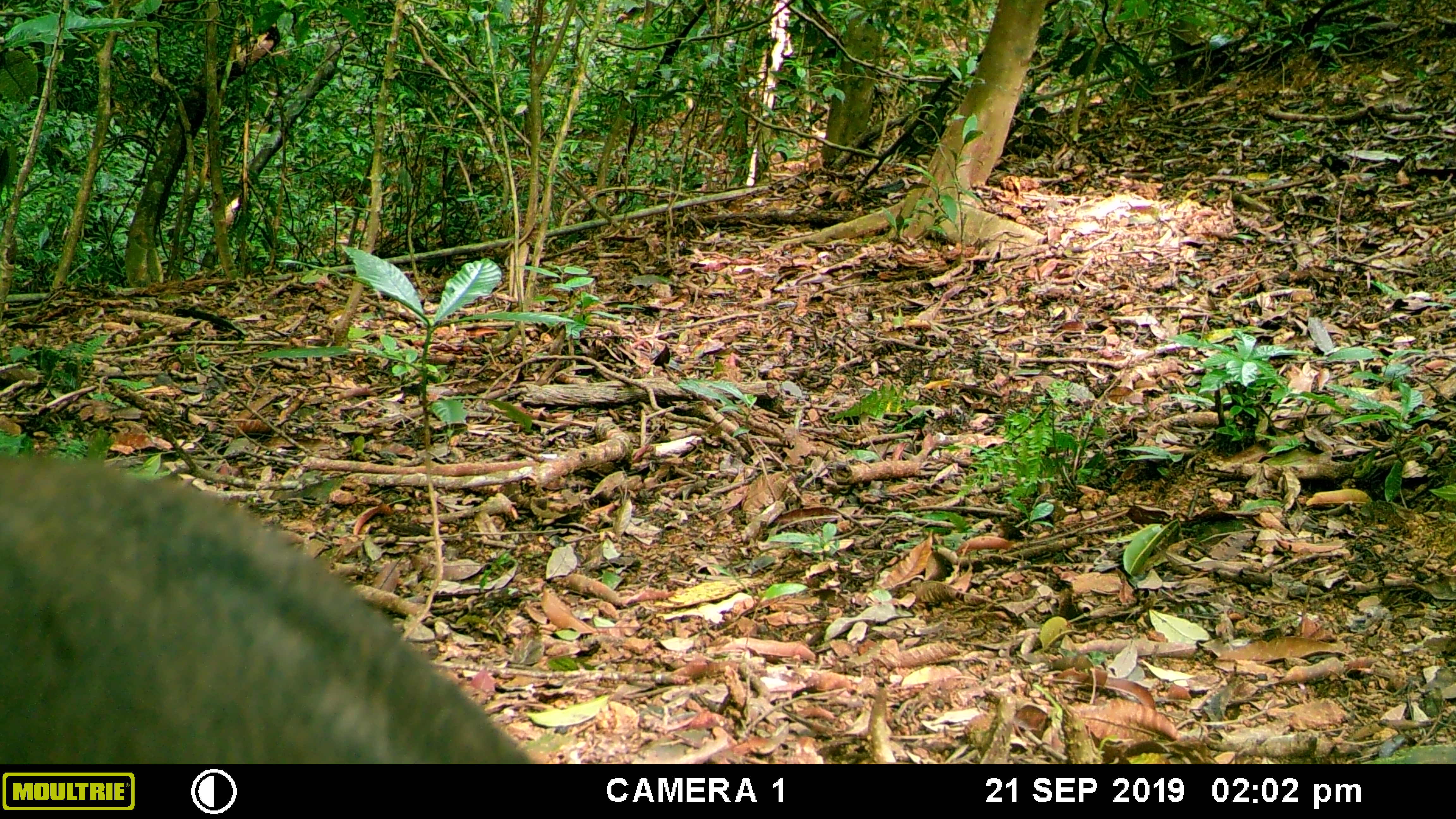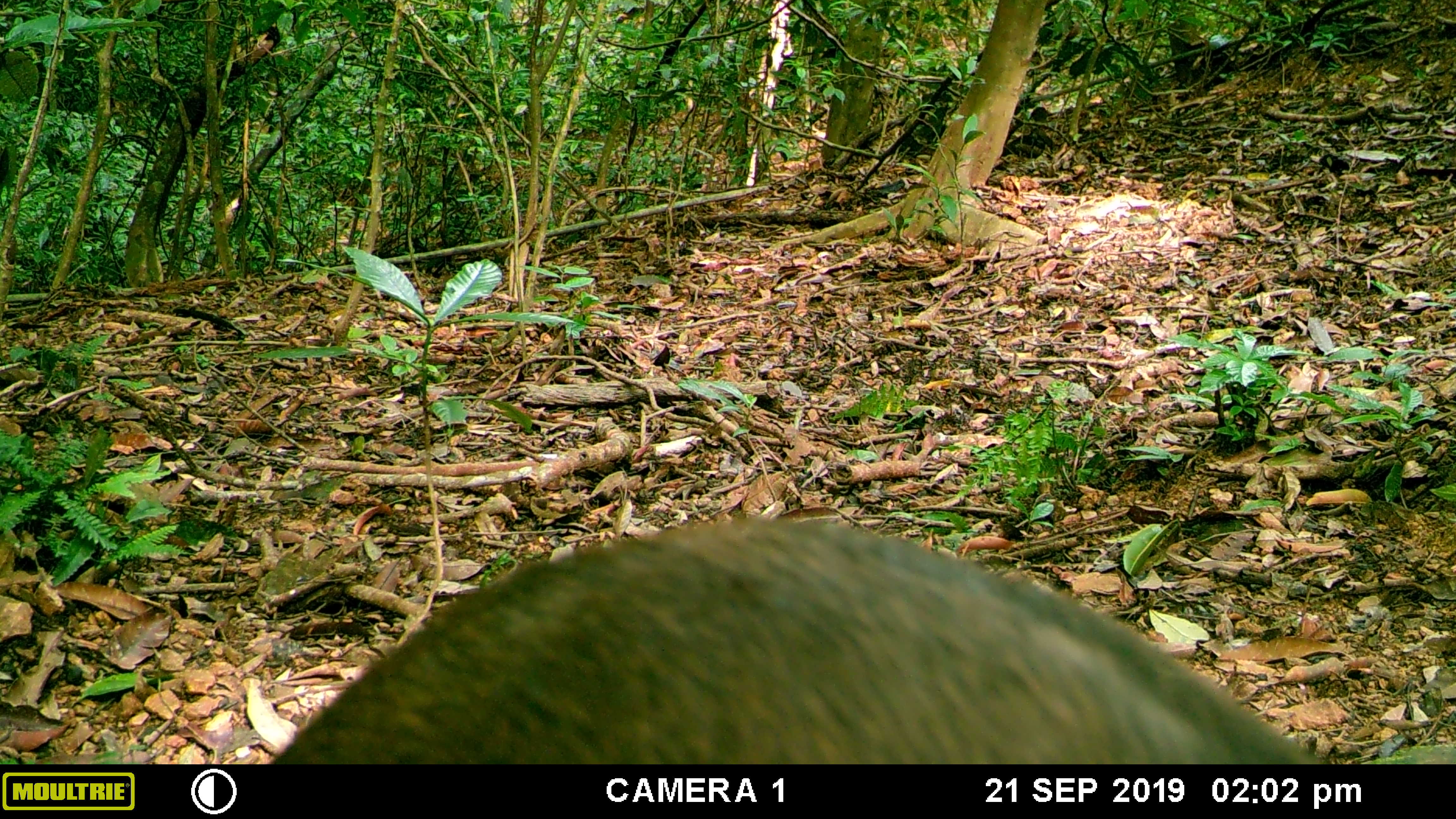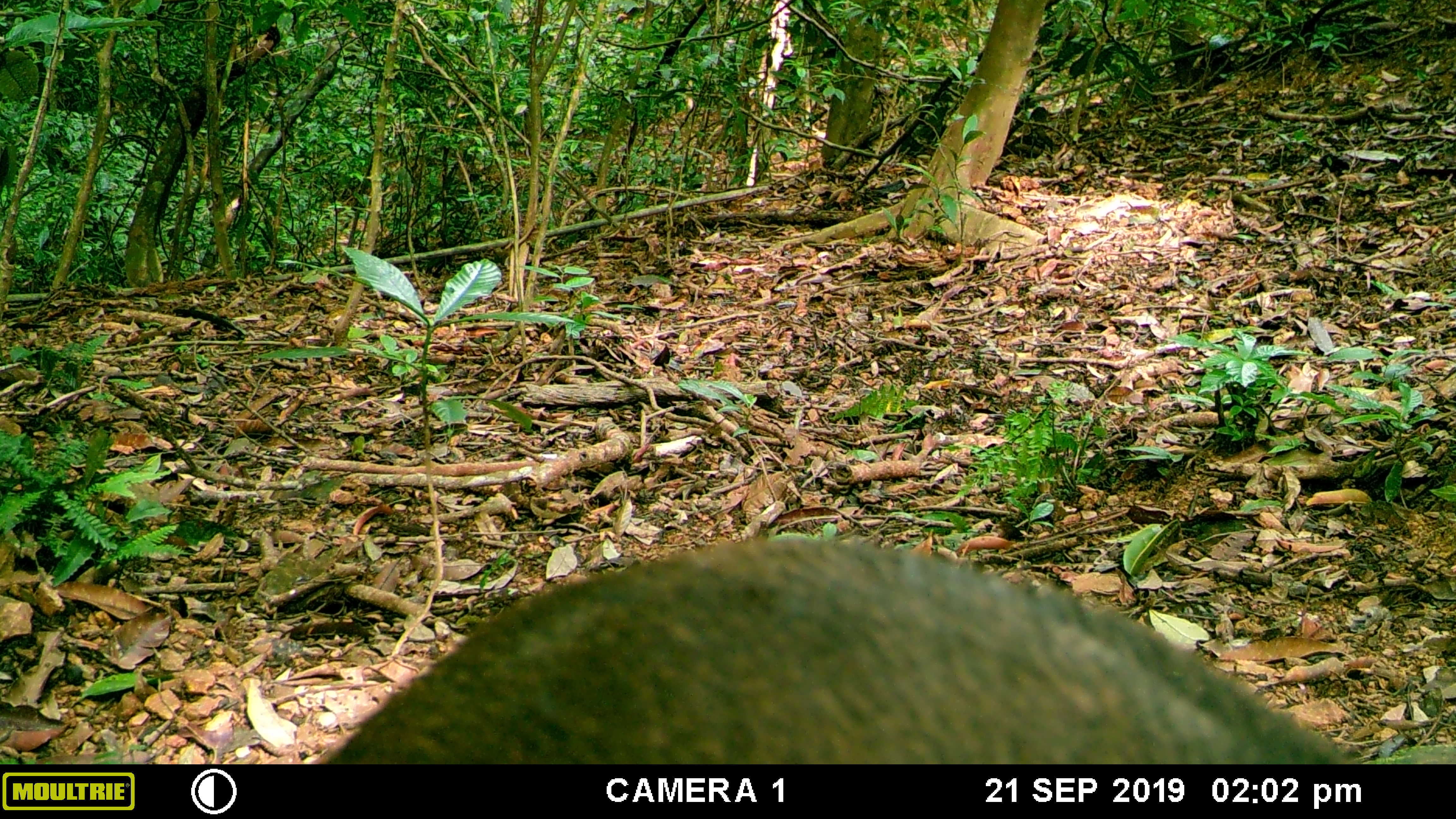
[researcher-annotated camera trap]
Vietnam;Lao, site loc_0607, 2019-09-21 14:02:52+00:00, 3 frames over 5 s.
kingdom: Animalia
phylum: Chordata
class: Mammalia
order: Artiodactyla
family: Suidae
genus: Sus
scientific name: Sus scrofa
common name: eurasian wild pig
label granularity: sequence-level